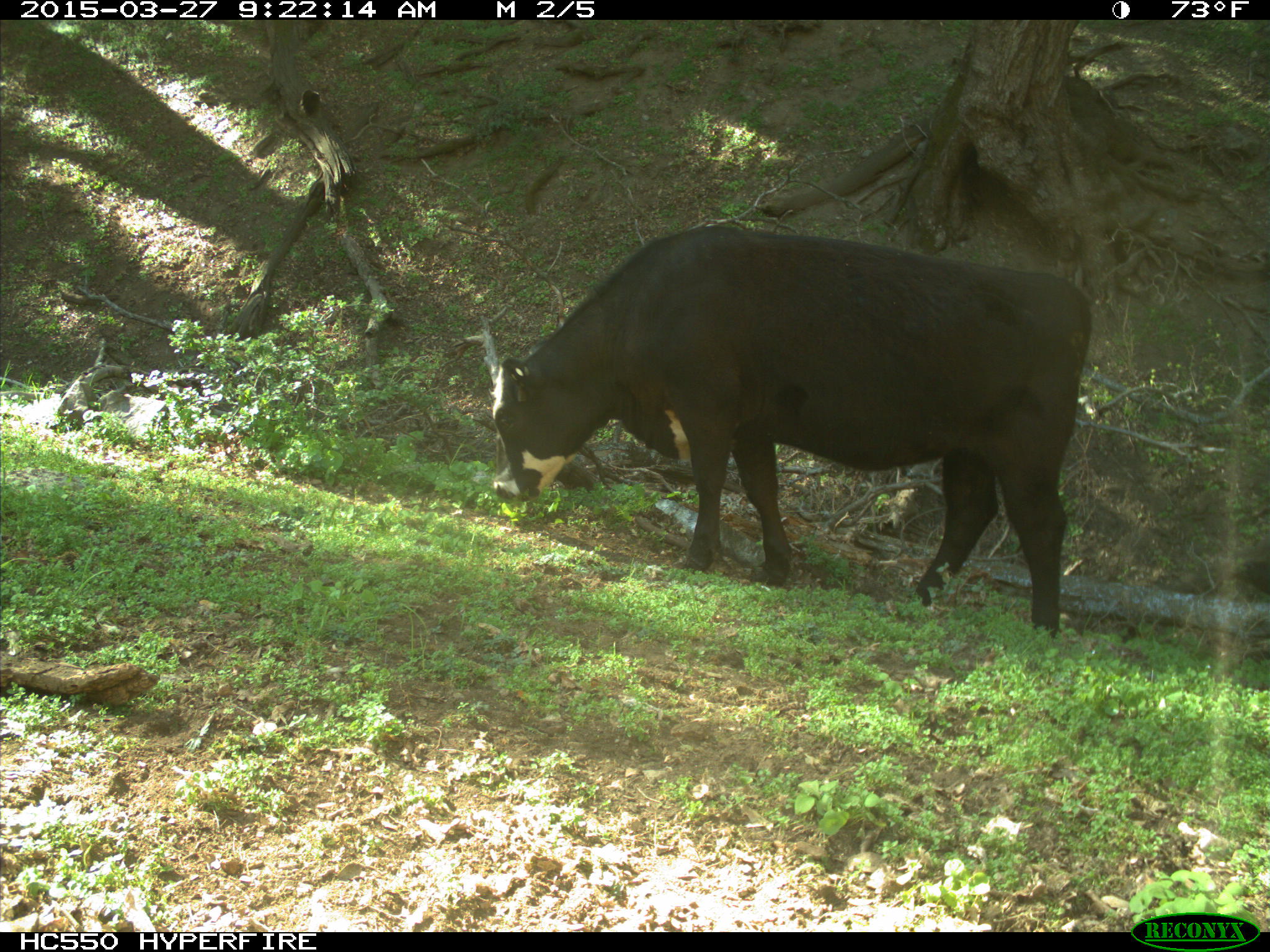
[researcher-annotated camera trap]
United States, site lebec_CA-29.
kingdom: Animalia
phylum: Chordata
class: Mammalia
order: Artiodactyla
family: Bovidae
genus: Bos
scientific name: Bos taurus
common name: domestic cow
Bos taurus (domestic cow).